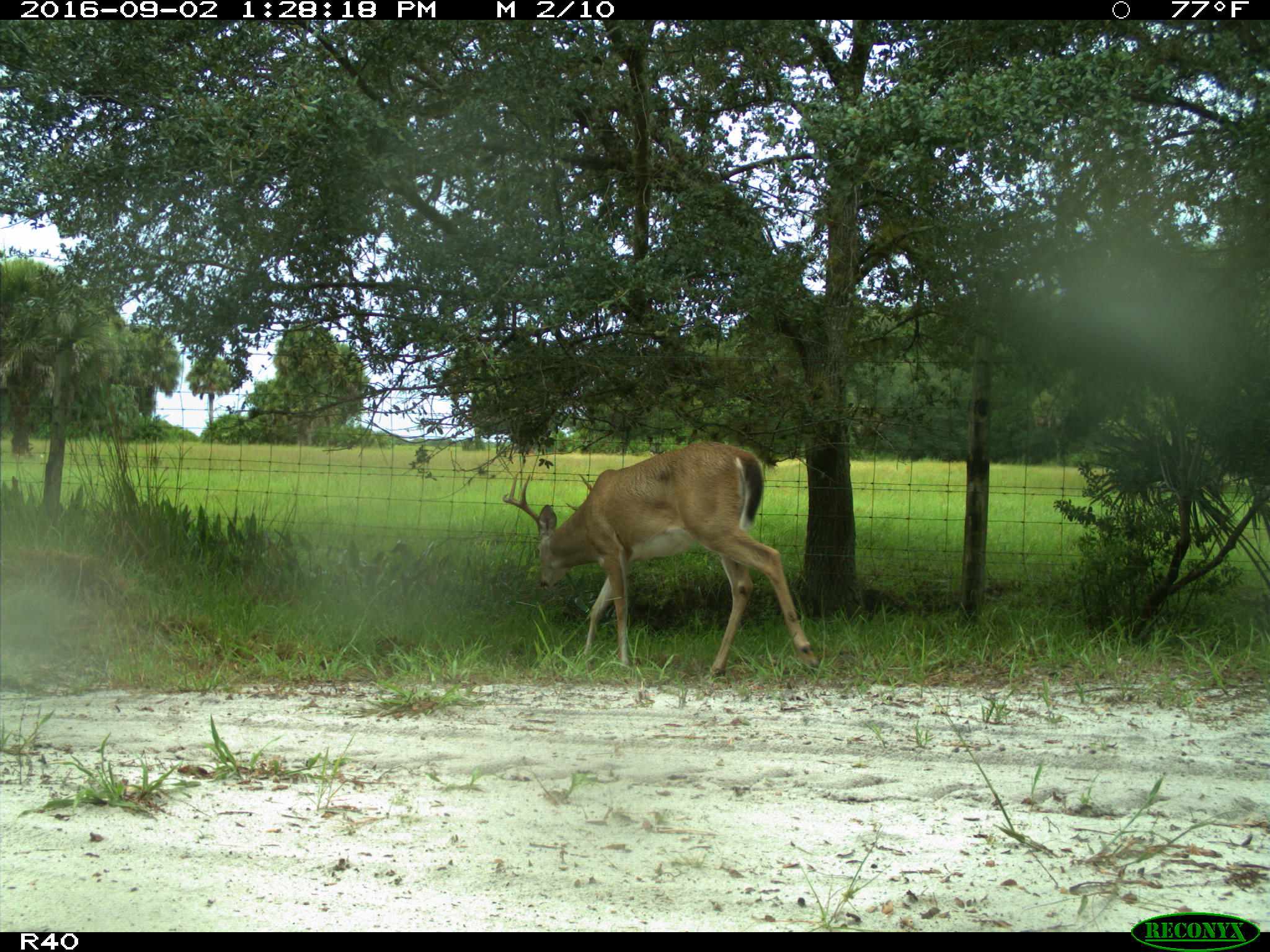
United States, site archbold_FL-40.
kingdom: Animalia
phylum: Chordata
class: Mammalia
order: Artiodactyla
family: Cervidae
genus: Odocoileus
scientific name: Odocoileus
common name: deer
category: unidentified deer